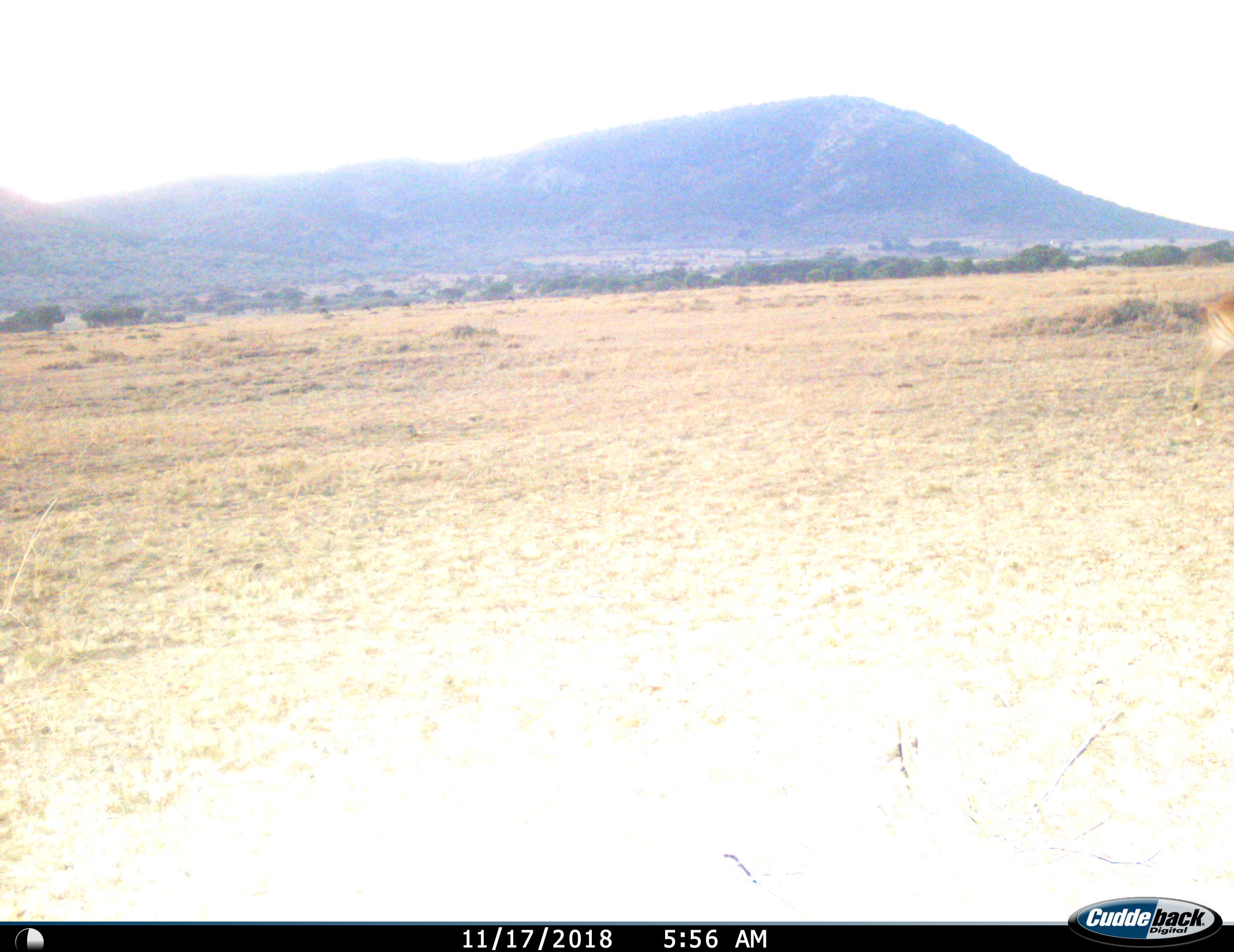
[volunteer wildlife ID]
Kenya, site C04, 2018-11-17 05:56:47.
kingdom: Animalia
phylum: Chordata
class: Mammalia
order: Artiodactyla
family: Bovidae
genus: Aepyceros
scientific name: Aepyceros melampus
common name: impala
Impala (Aepyceros melampus), count 1. Behavior (volunteer vote fractions): standing 0%, resting 0%, moving 100%, interacting 0%. Young present (vote fraction): 0%. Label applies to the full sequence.